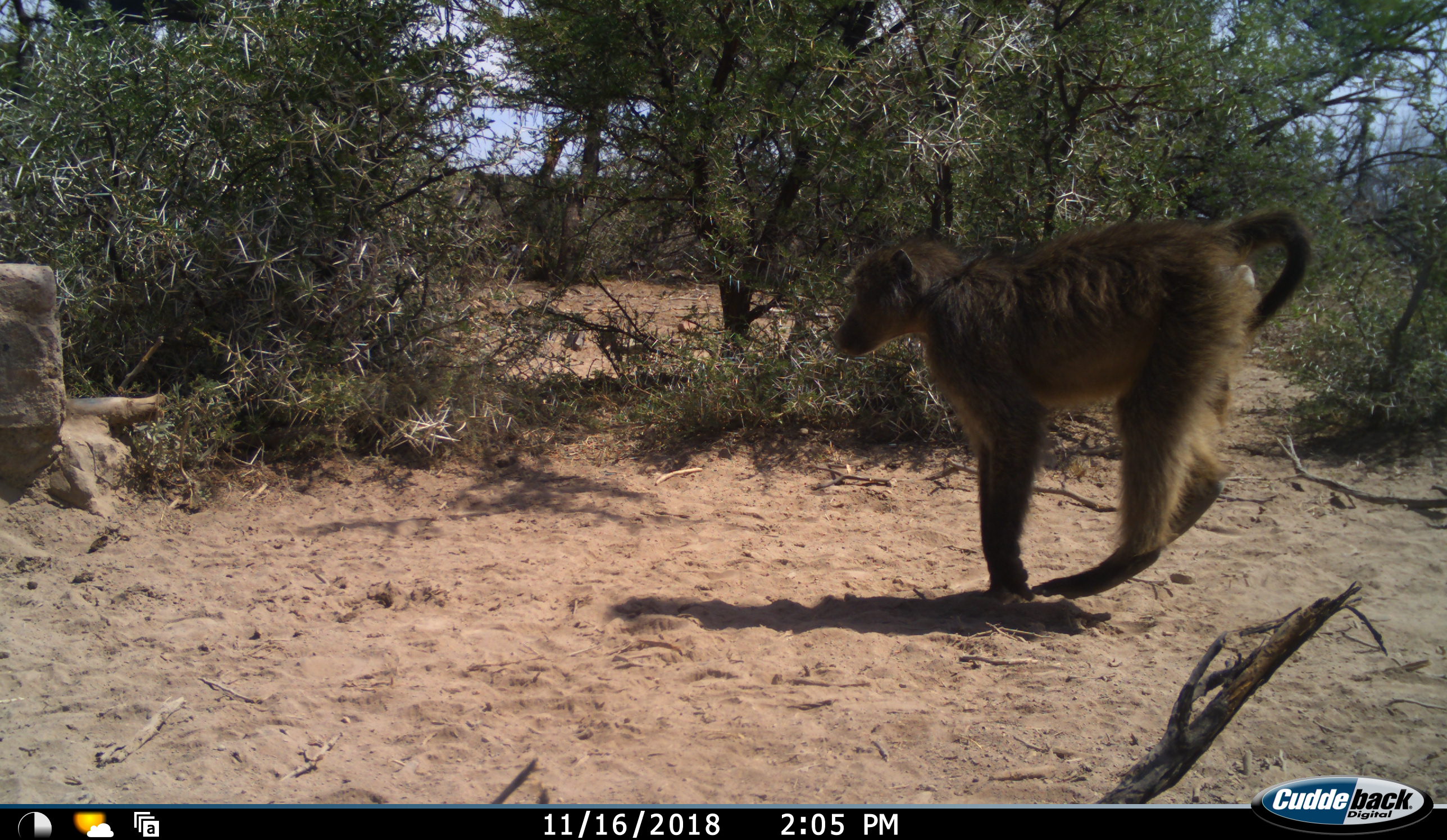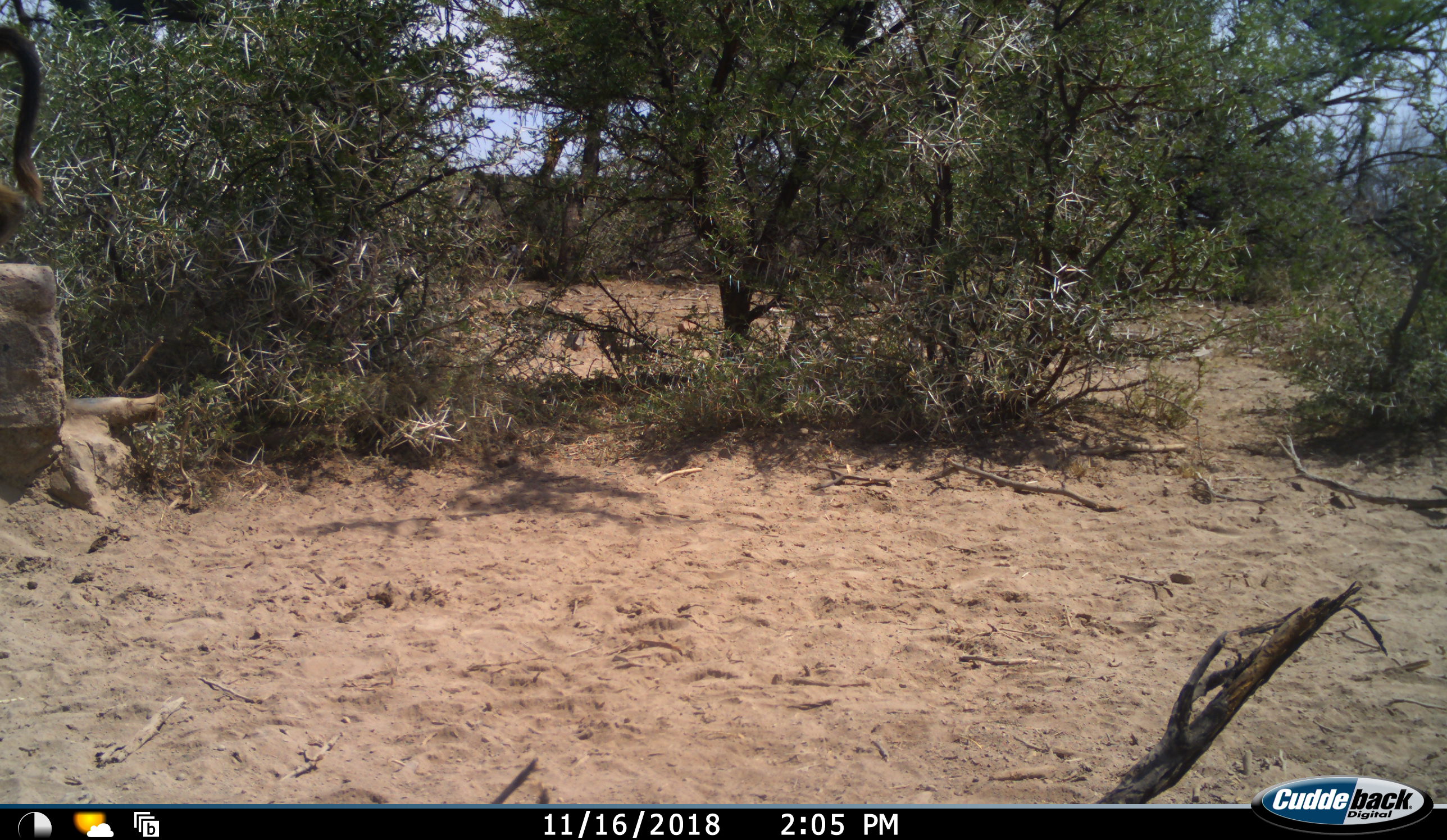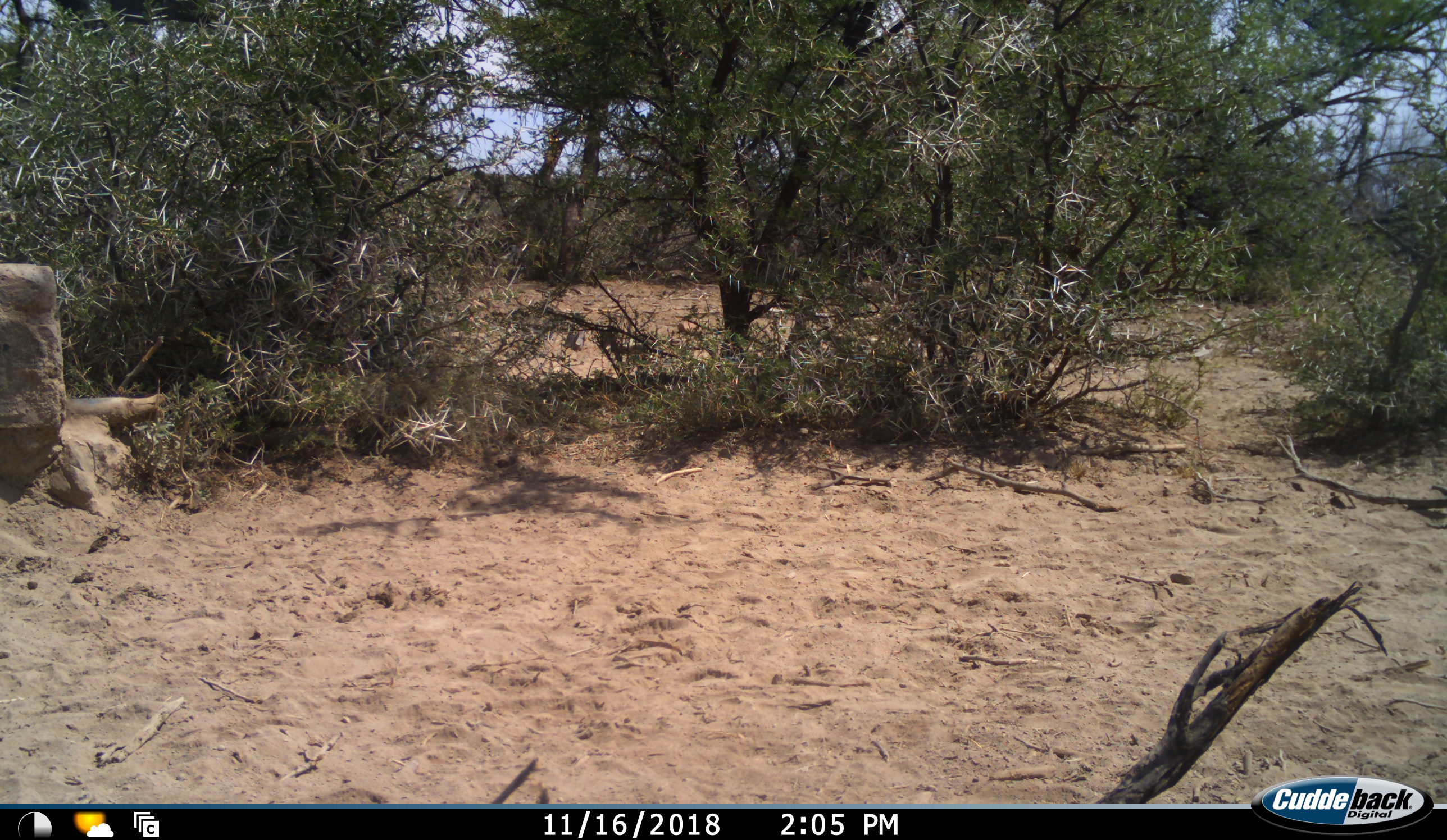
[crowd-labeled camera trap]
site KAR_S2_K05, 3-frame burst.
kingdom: Animalia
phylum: Chordata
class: Mammalia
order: Primates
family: Cercopithecidae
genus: Papio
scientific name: Papio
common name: baboon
Baboon (Papio), count 1. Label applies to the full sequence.